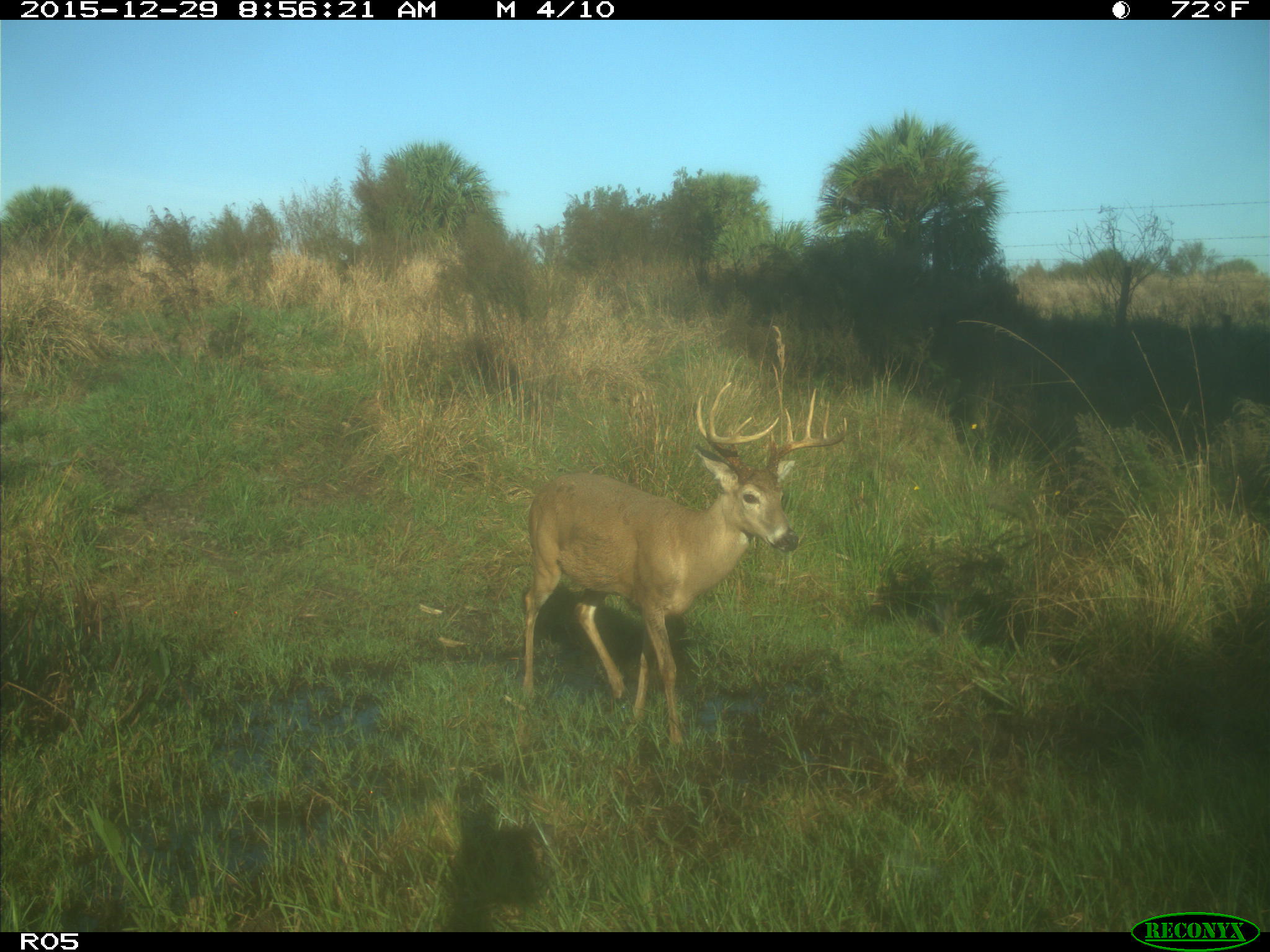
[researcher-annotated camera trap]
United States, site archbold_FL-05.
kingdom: Animalia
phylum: Chordata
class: Mammalia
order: Artiodactyla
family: Cervidae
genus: Odocoileus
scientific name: Odocoileus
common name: deer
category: unidentified deer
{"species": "unidentified deer (deer) (Odocoileus)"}